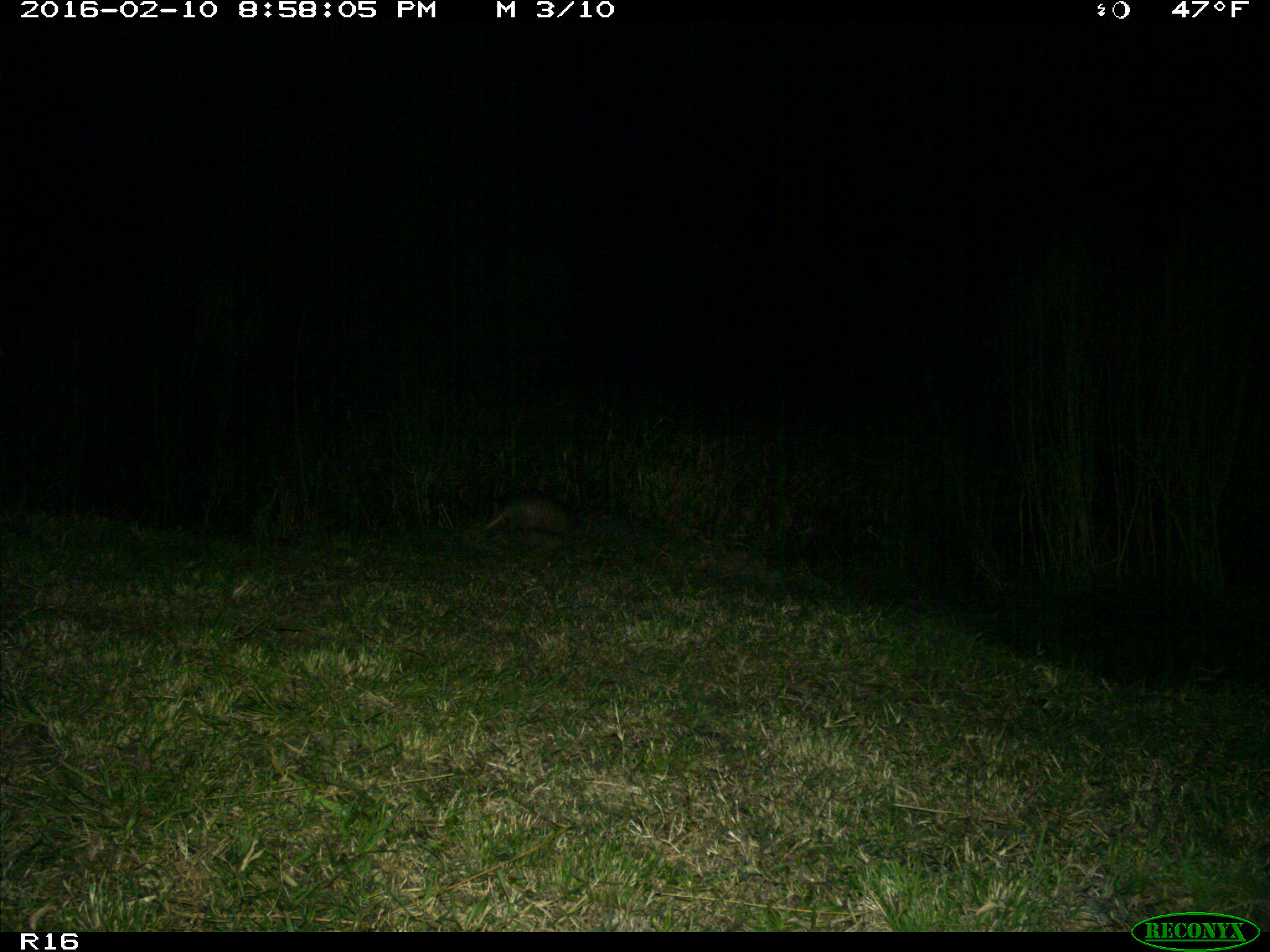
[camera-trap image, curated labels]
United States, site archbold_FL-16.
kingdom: Animalia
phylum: Chordata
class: Mammalia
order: Cingulata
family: Dasypodidae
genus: Dasypus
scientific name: Dasypus novemcinctus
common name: nine-banded armadillo